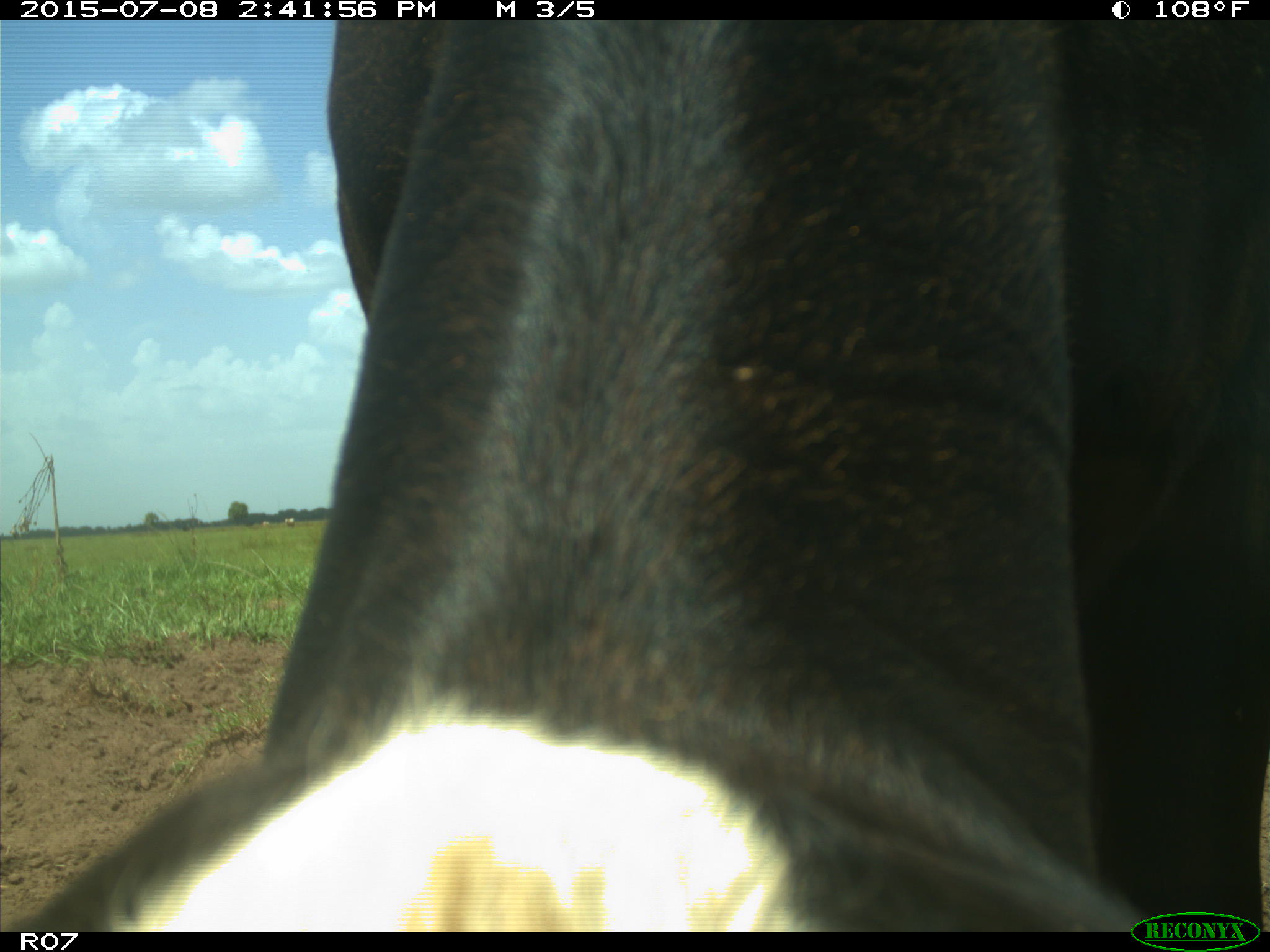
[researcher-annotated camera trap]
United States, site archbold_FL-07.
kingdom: Animalia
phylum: Chordata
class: Mammalia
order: Artiodactyla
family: Bovidae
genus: Bos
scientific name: Bos taurus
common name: domestic cow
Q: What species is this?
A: Bos taurus (domestic cow).